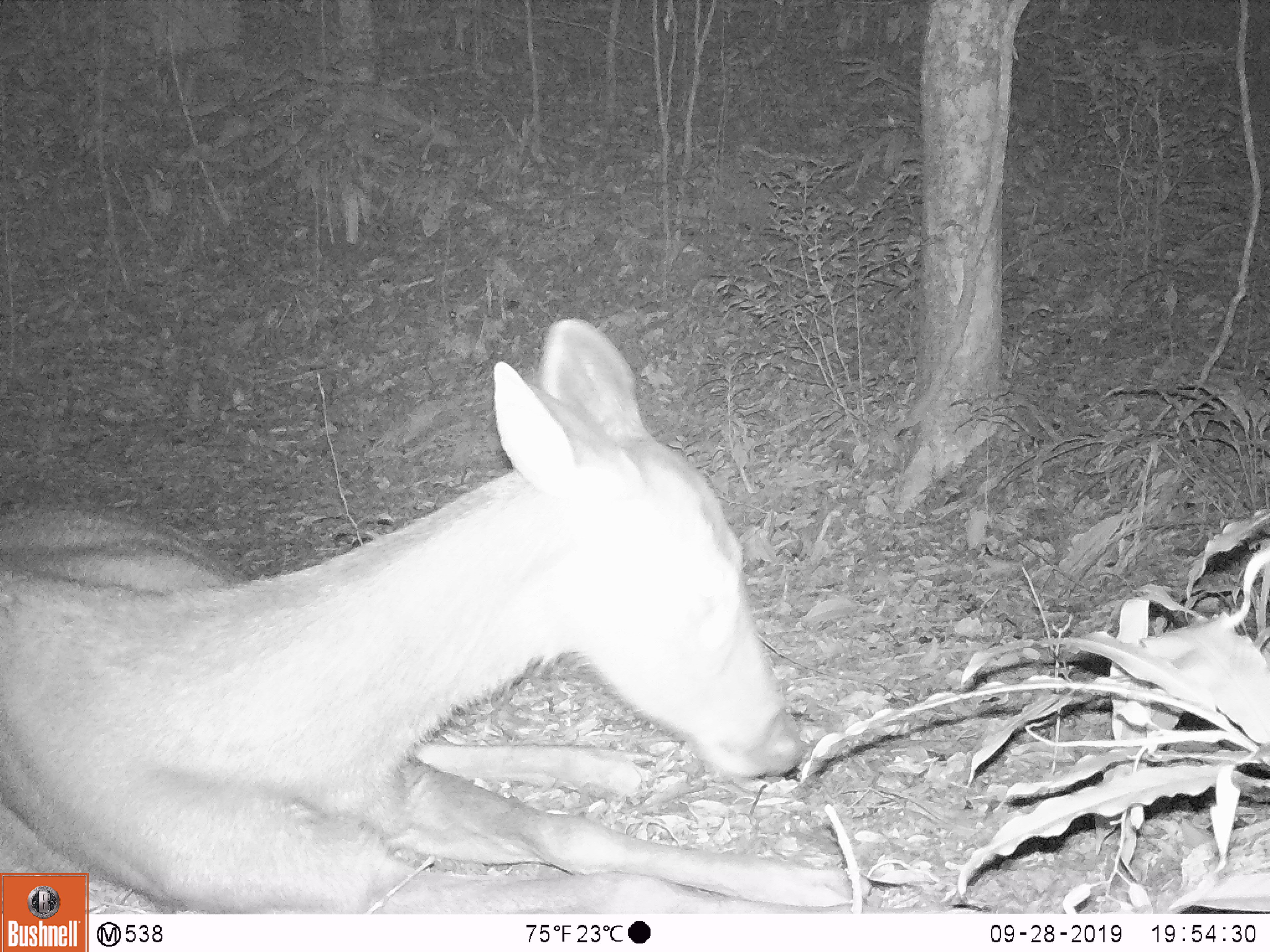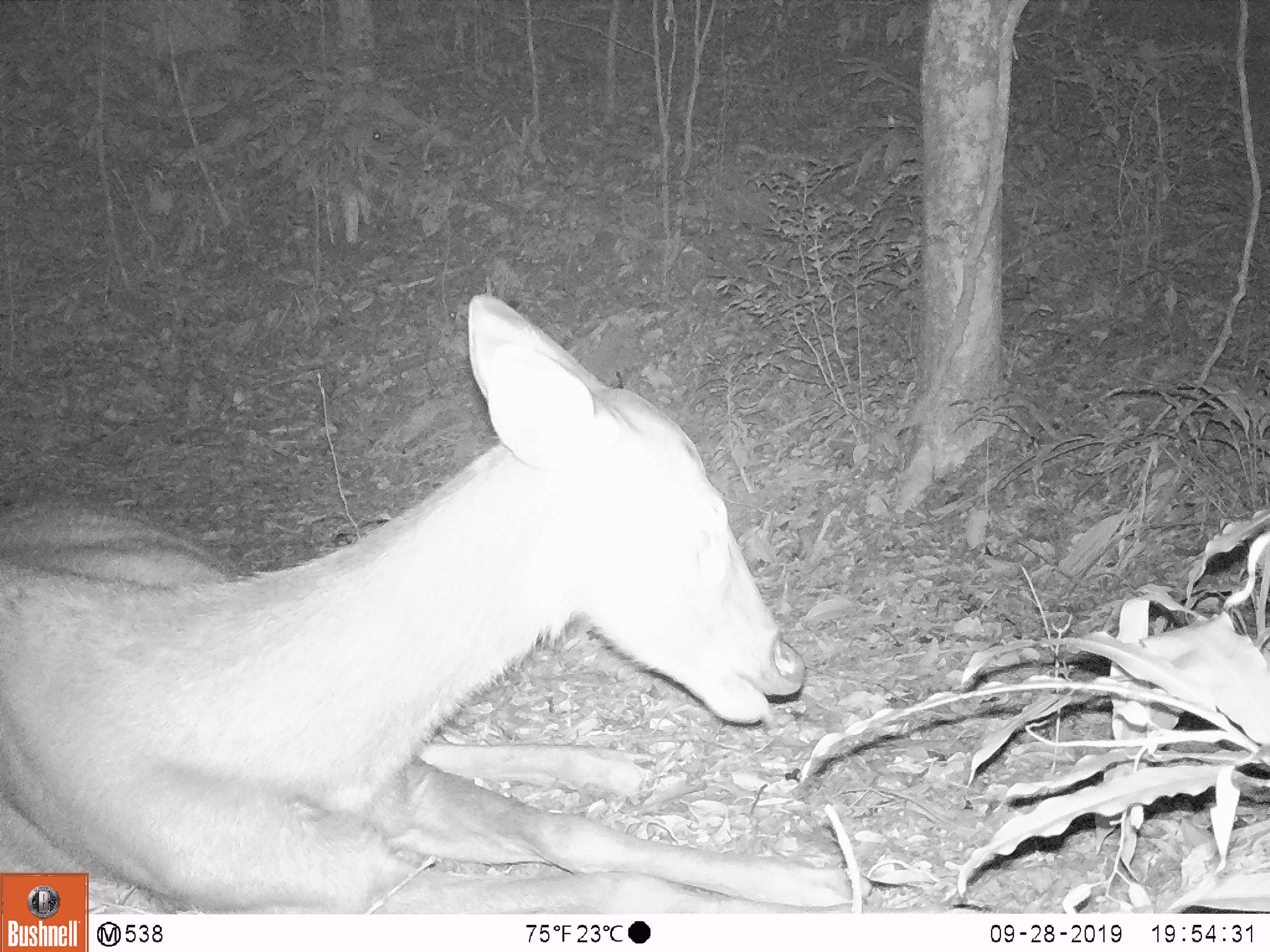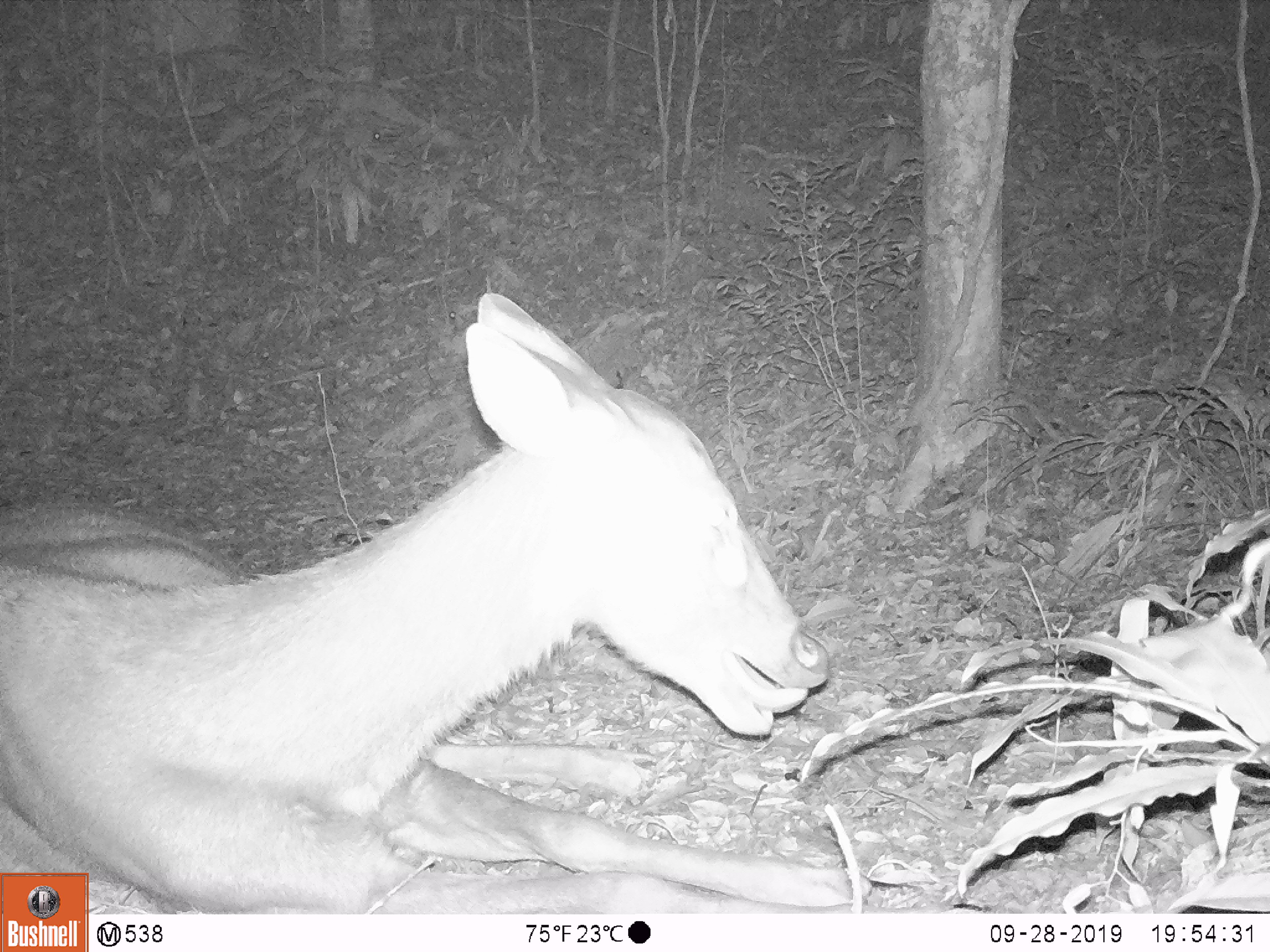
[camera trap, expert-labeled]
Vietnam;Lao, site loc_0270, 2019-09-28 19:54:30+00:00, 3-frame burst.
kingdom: Animalia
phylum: Chordata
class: Mammalia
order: Artiodactyla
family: Cervidae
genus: Rusa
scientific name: Rusa unicolor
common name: sambar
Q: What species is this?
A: Sambar (Rusa unicolor).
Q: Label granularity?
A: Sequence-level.